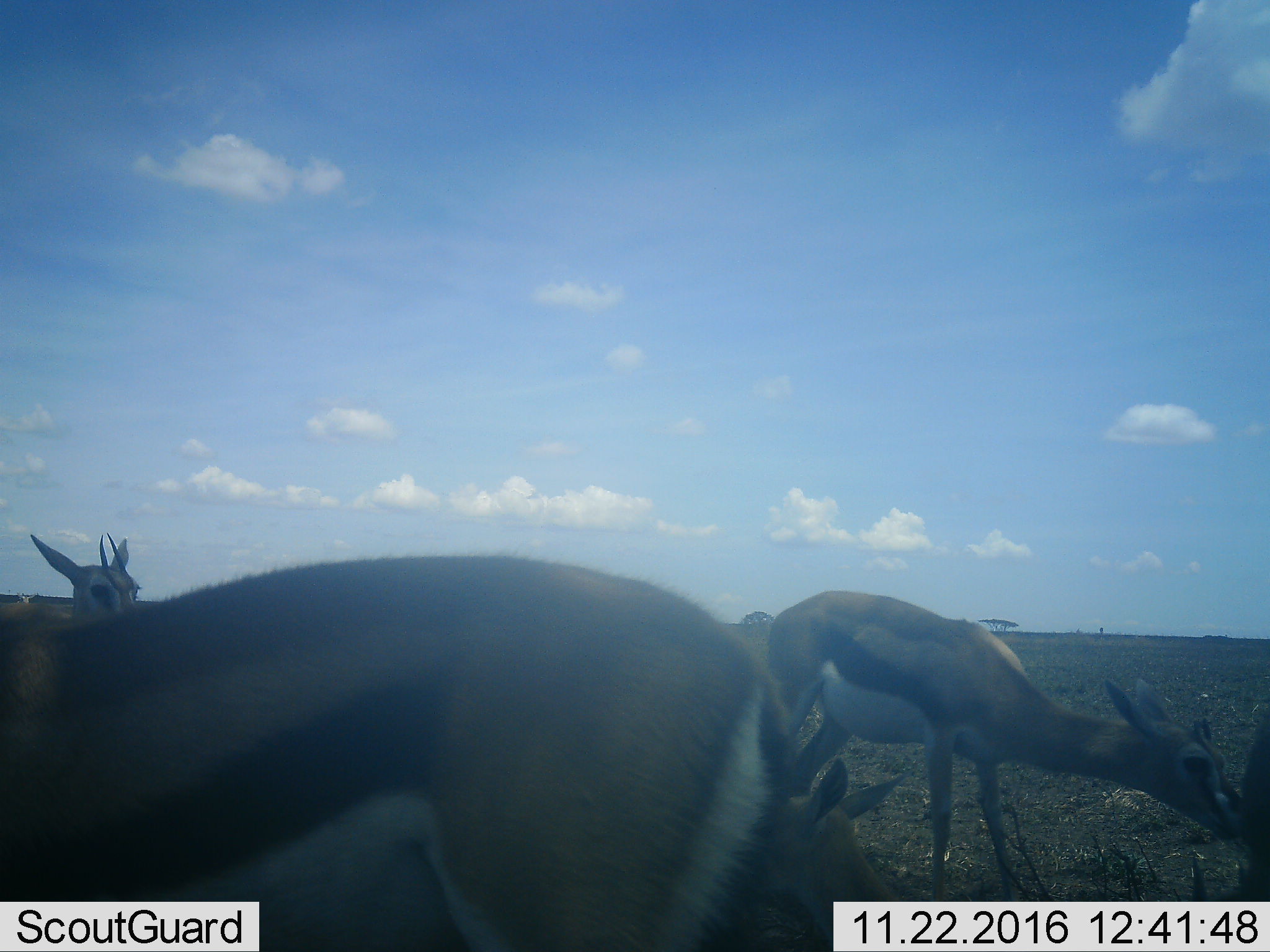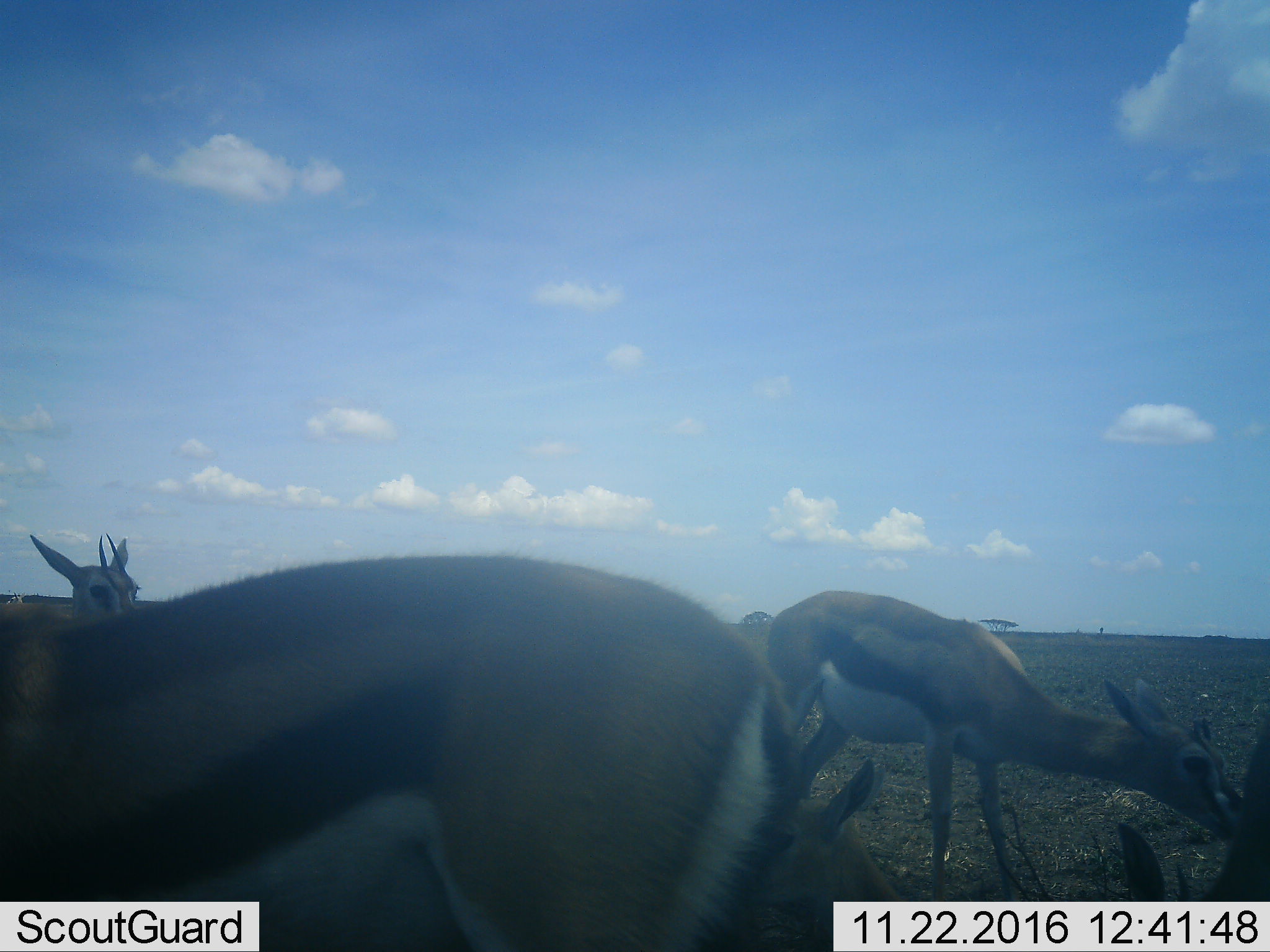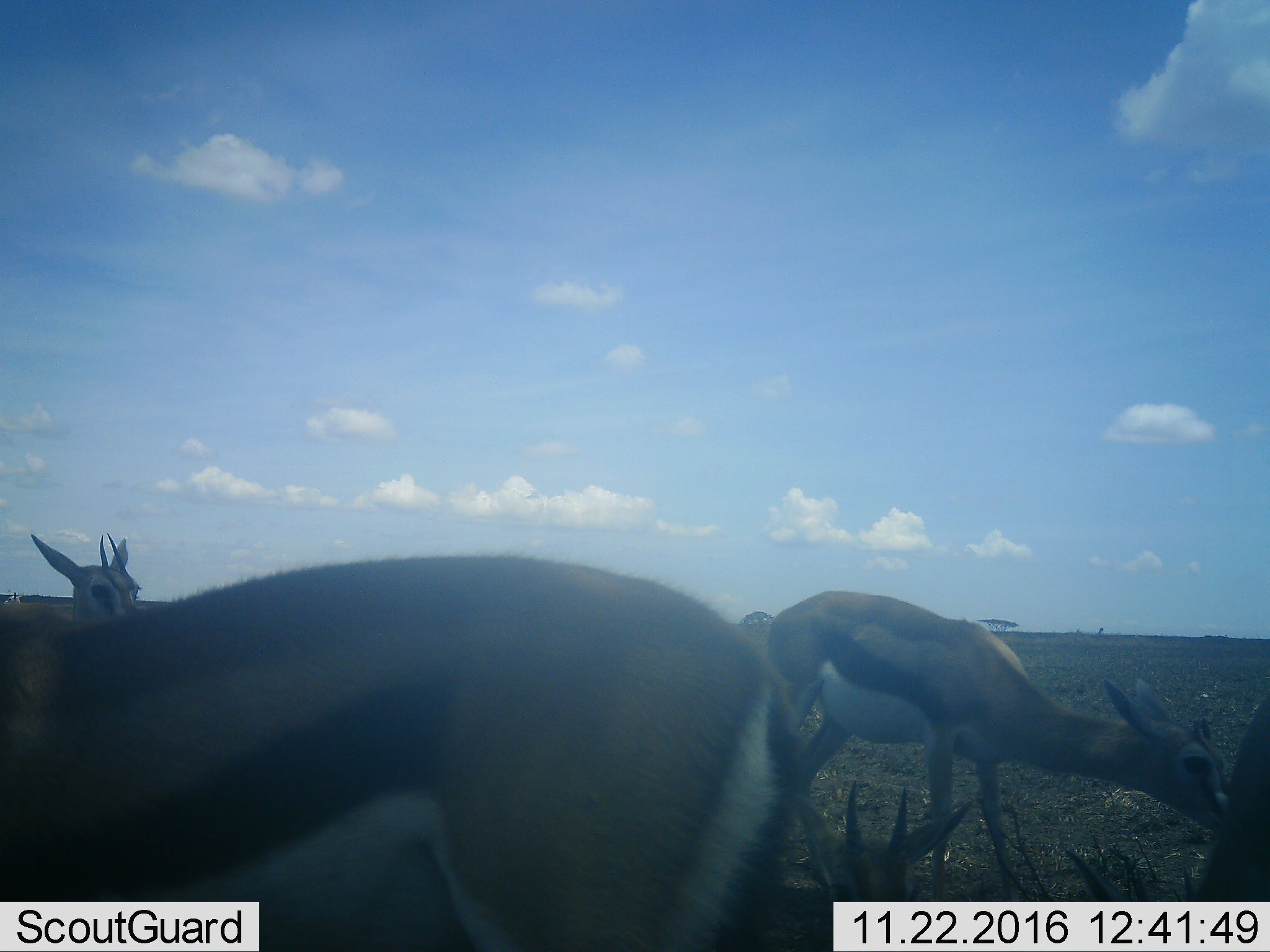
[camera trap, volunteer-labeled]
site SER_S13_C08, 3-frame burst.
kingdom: Animalia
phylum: Chordata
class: Mammalia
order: Artiodactyla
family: Bovidae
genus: Eudorcas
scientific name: Eudorcas thomsonii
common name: thomson's gazelle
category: gazellethomsons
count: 5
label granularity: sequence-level